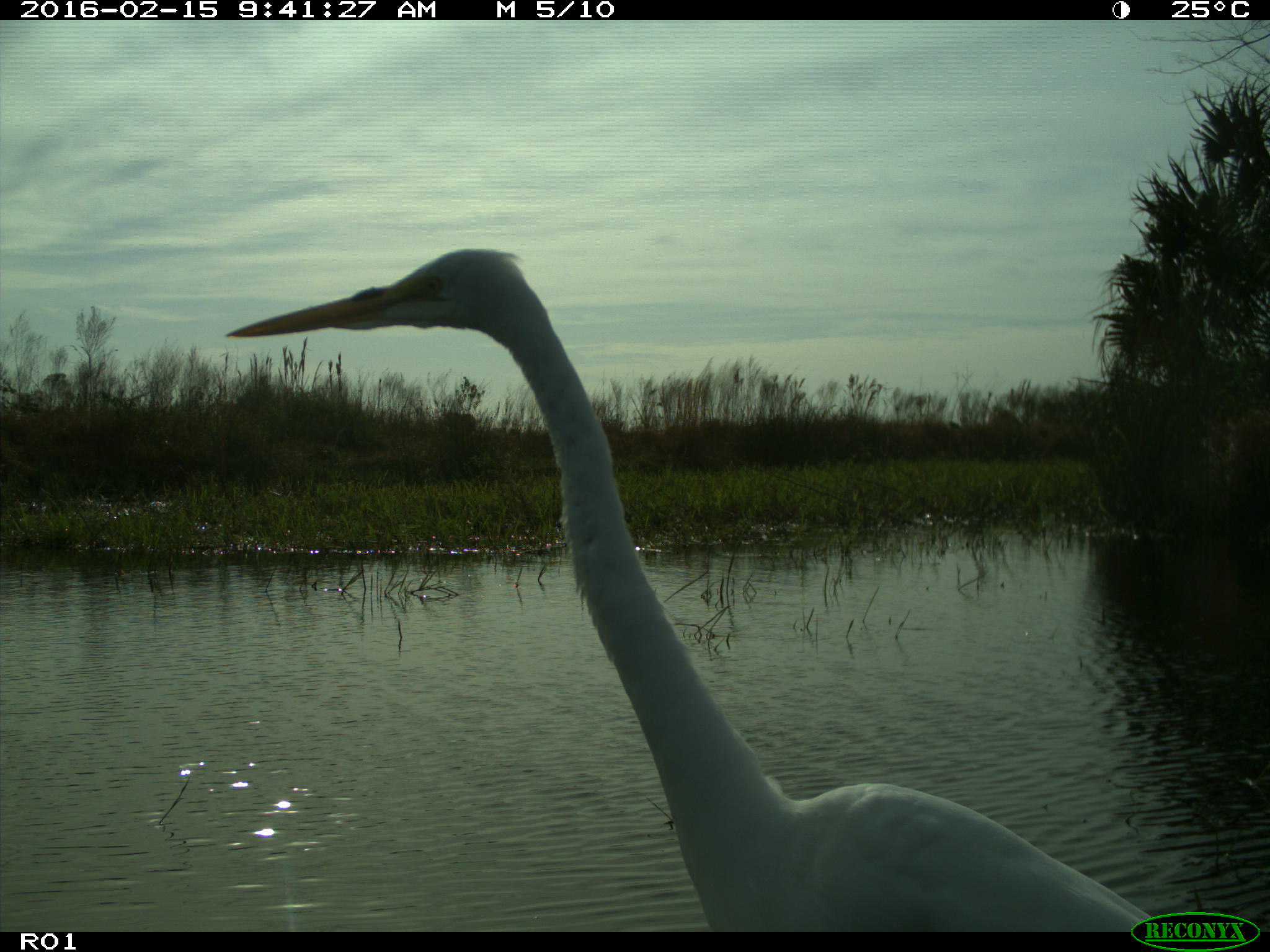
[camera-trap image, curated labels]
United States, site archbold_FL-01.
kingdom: Animalia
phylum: Chordata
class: Aves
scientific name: Aves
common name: birds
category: unidentified bird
Unidentified bird (birds) (Aves).